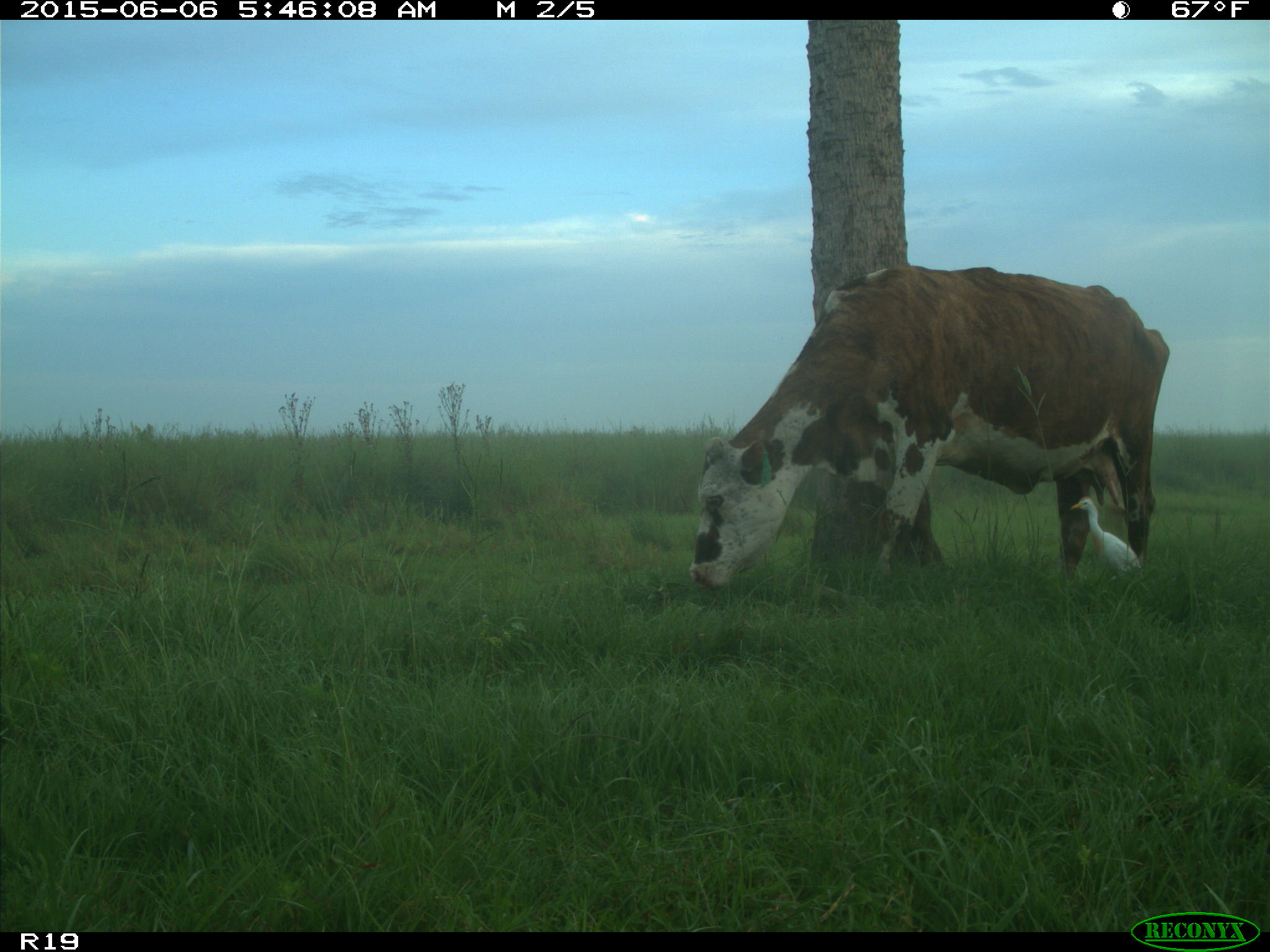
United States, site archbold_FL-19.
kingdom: Animalia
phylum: Chordata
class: Mammalia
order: Artiodactyla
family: Bovidae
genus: Bos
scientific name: Bos taurus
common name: domestic cow